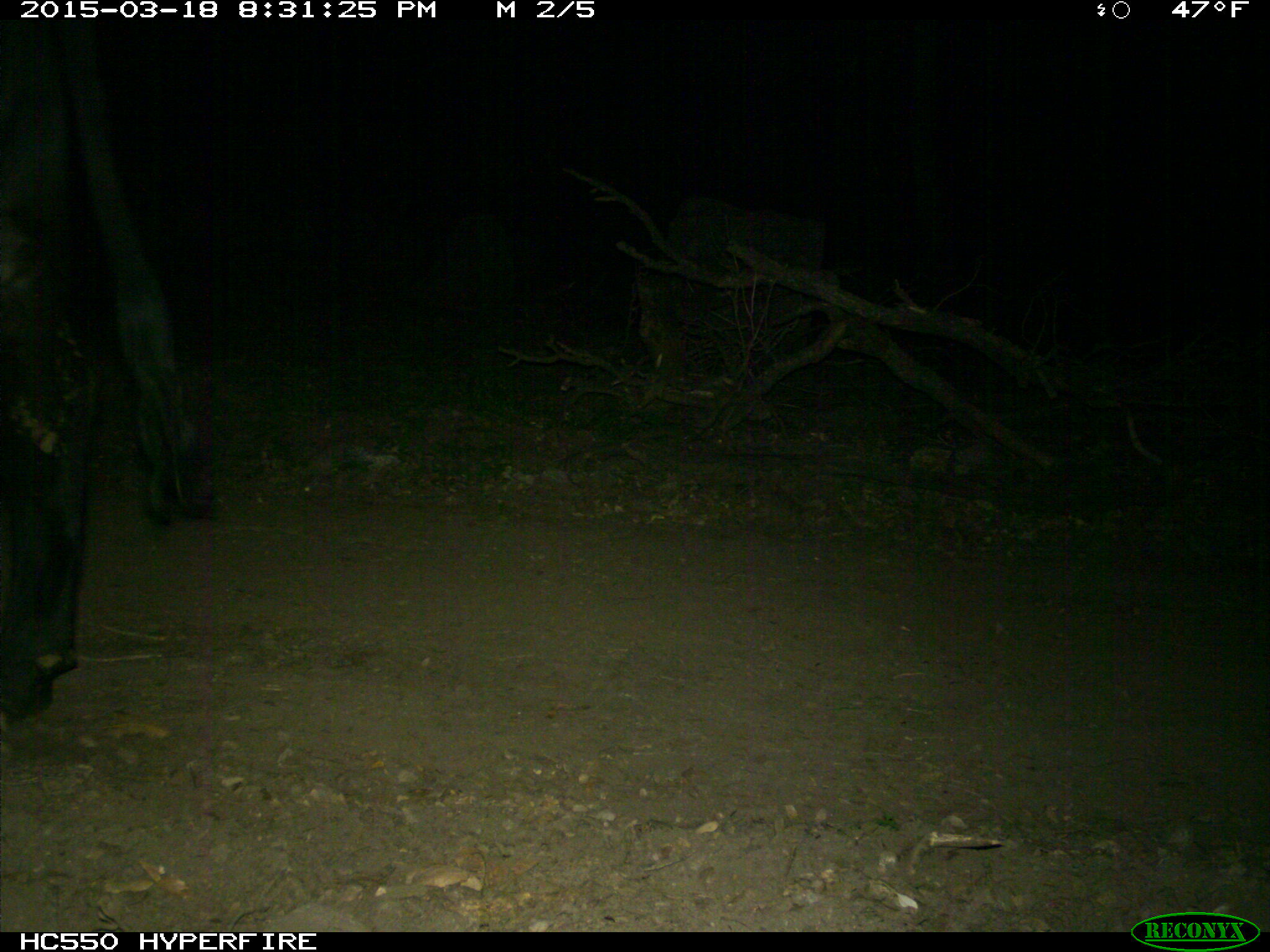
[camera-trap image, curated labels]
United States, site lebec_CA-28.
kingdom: Animalia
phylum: Chordata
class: Mammalia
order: Artiodactyla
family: Bovidae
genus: Bos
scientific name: Bos taurus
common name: domestic cow